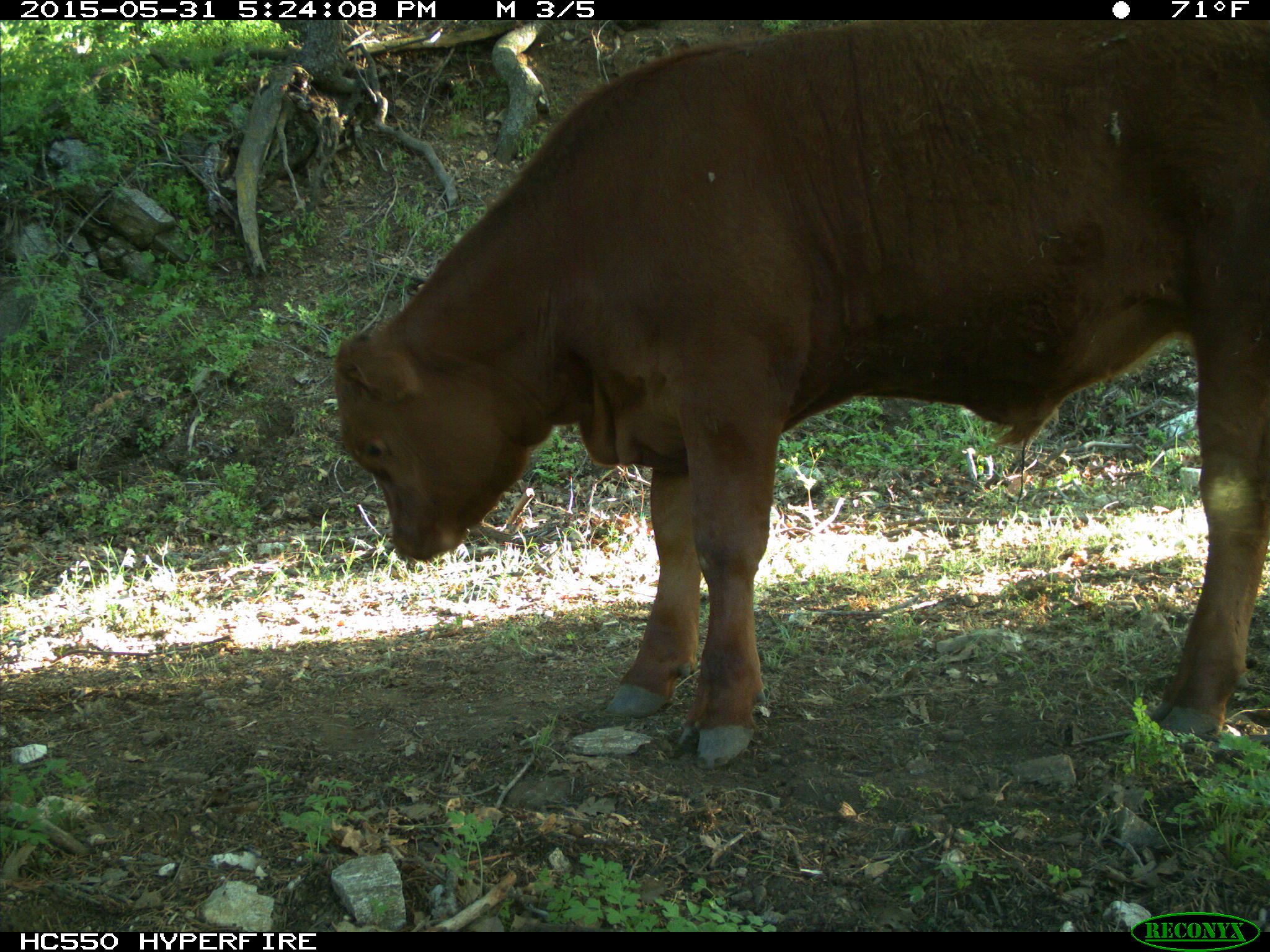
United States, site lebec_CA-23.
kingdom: Animalia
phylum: Chordata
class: Mammalia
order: Artiodactyla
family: Bovidae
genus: Bos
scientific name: Bos taurus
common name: domestic cow